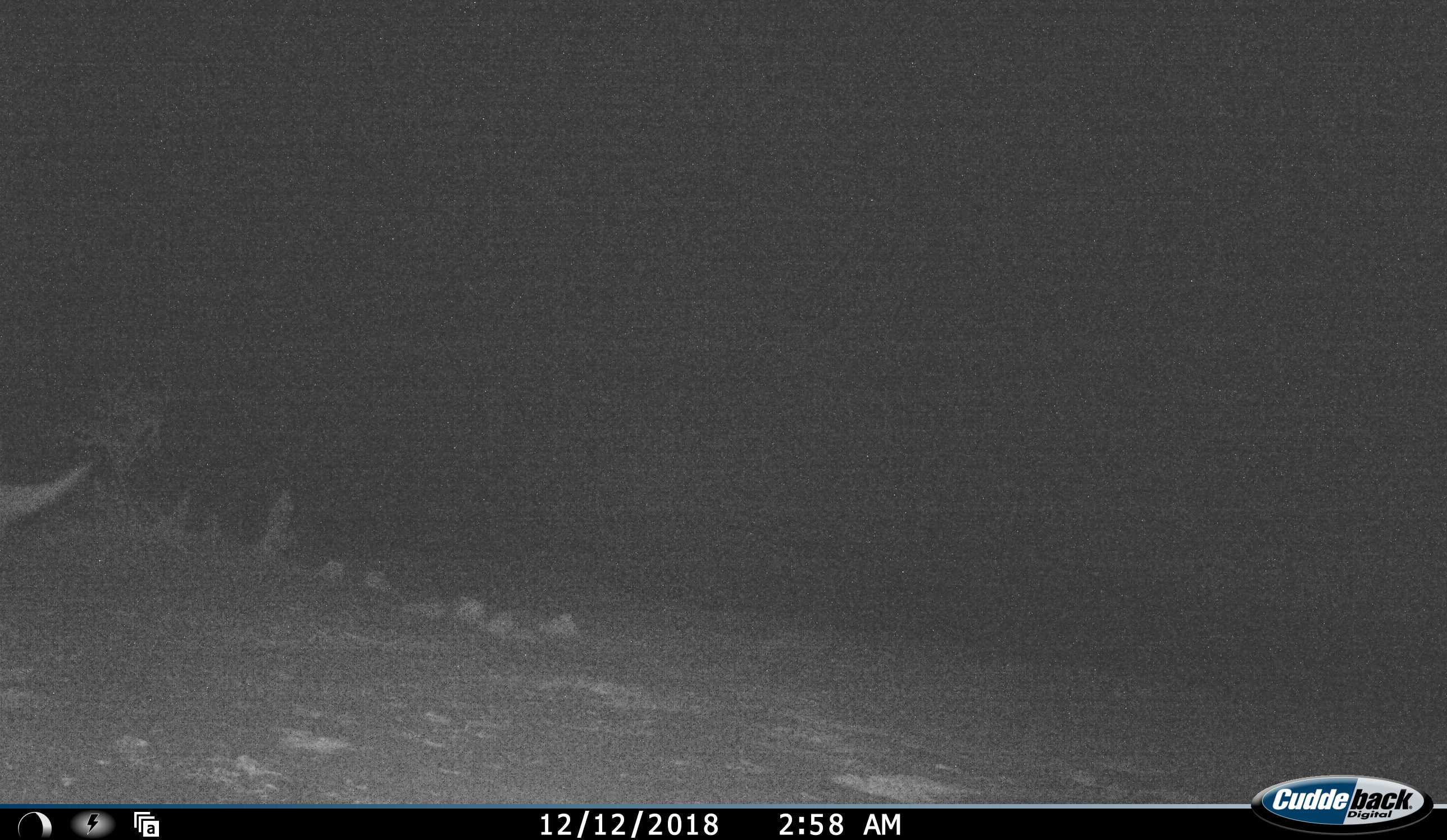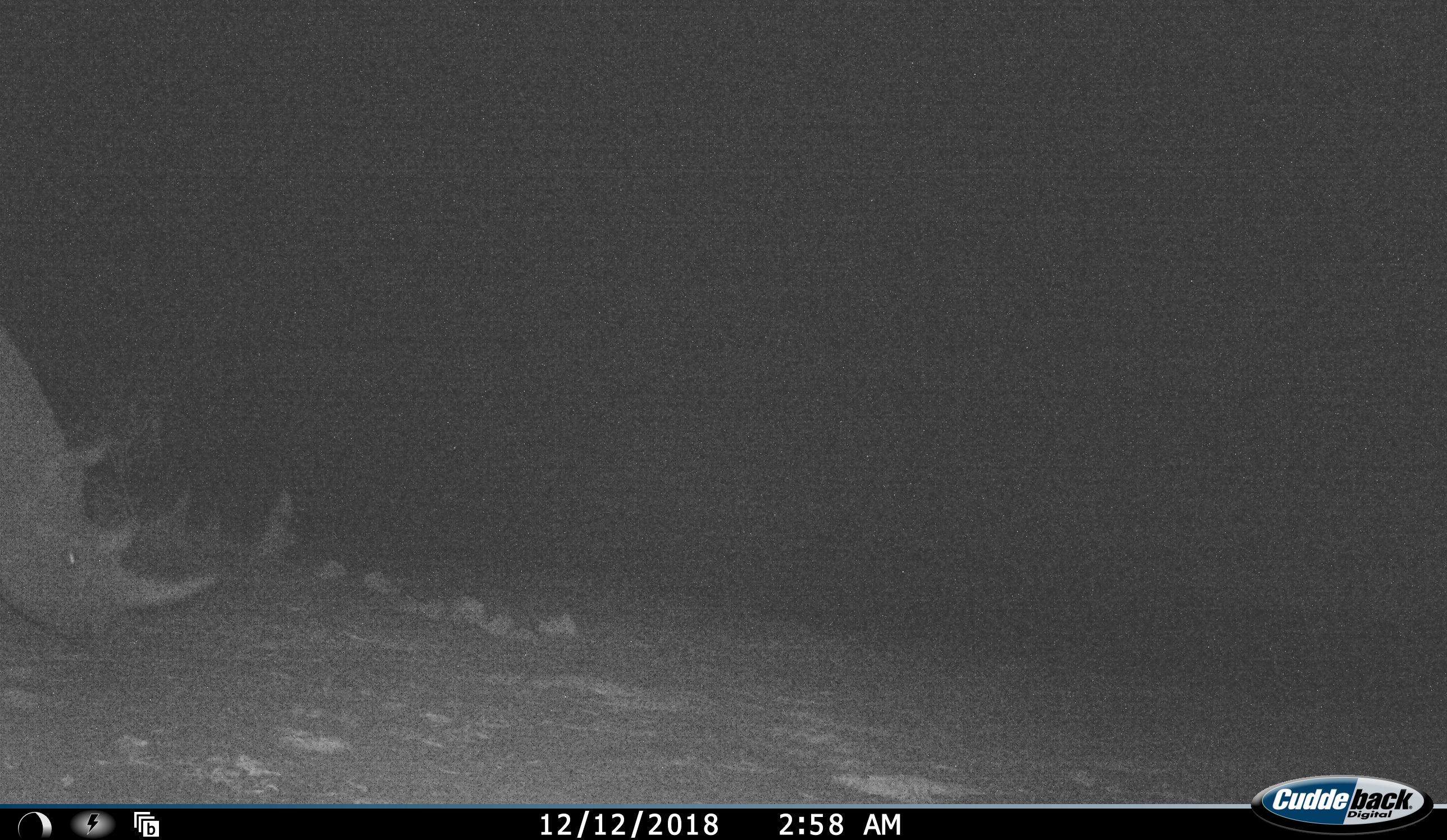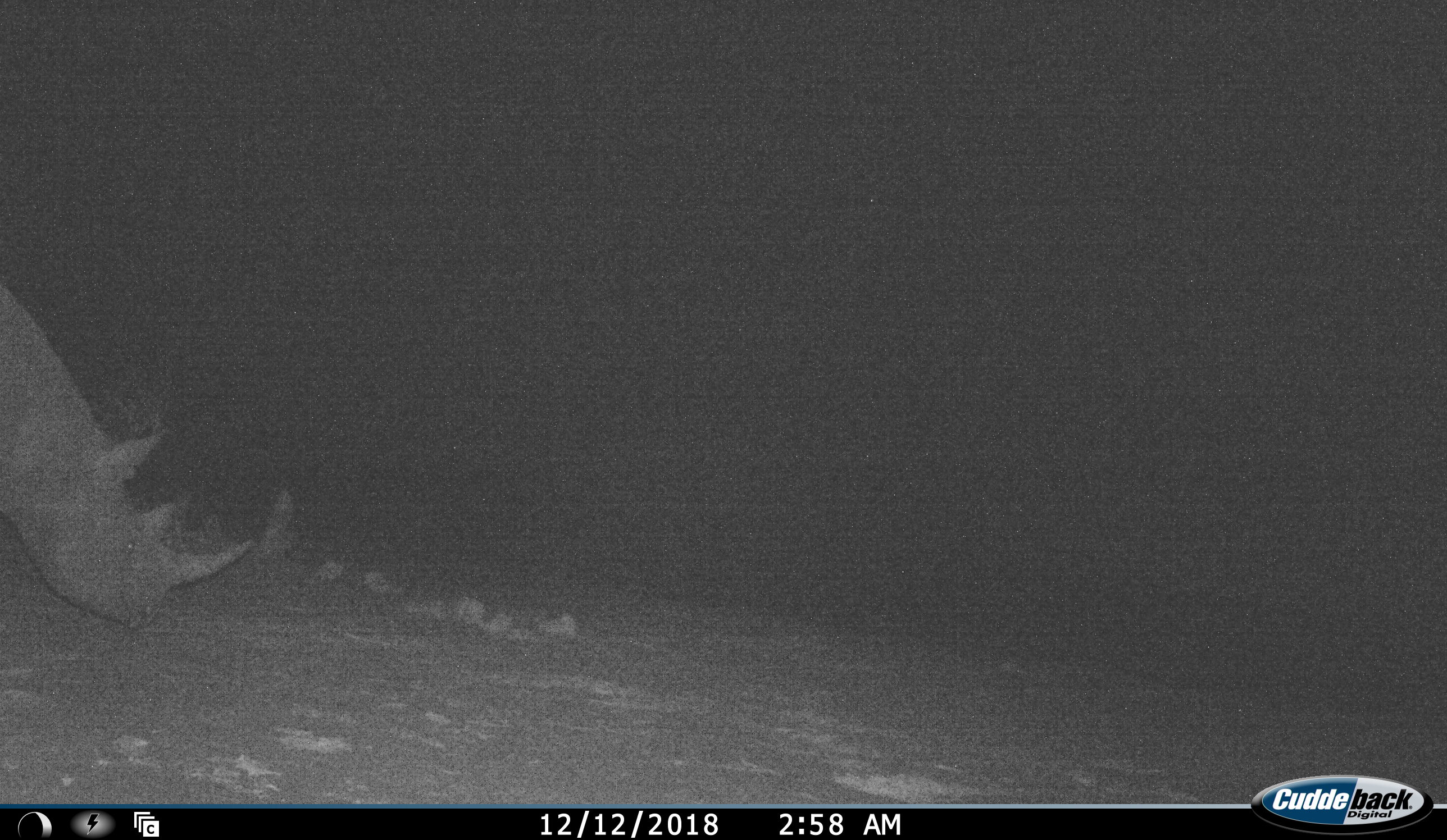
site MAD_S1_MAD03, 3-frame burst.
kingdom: Animalia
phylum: Chordata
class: Mammalia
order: Perissodactyla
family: Rhinocerotidae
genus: Diceros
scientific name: Diceros bicornis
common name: black rhinoceros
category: rhinocerosblack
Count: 1.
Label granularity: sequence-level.